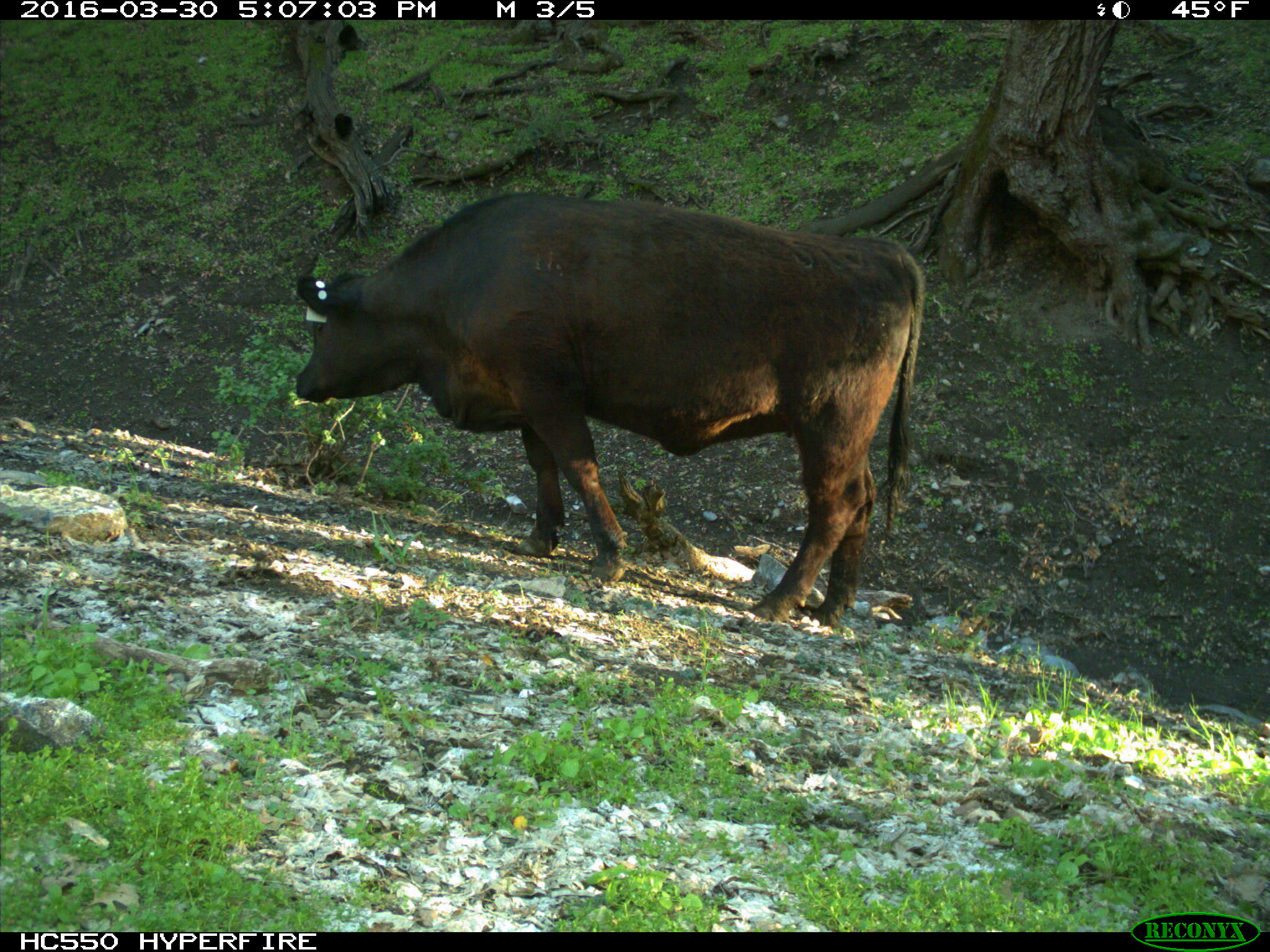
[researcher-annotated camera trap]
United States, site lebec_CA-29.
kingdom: Animalia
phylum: Chordata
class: Mammalia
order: Artiodactyla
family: Bovidae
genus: Bos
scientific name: Bos taurus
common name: domestic cow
Bos taurus (domestic cow).